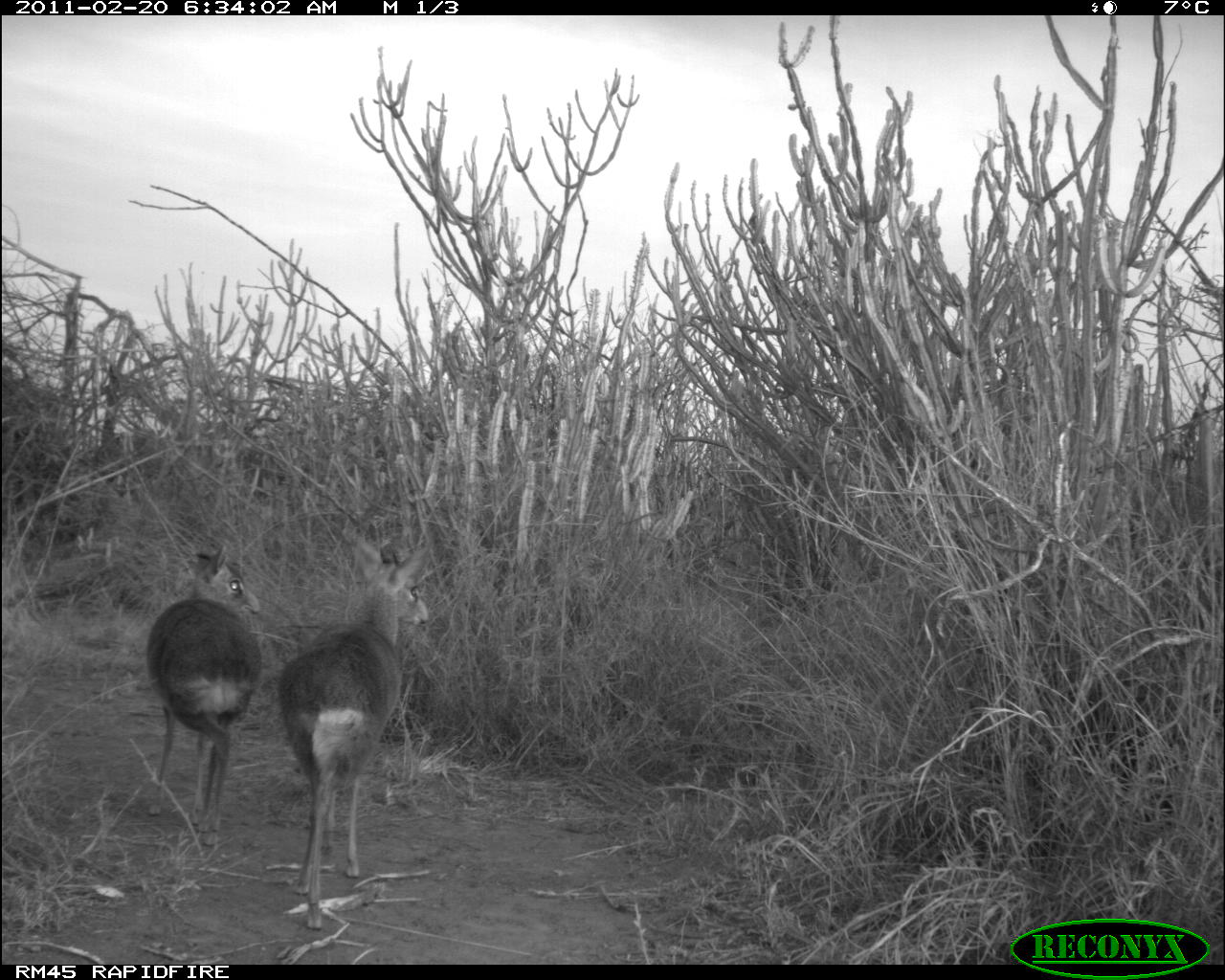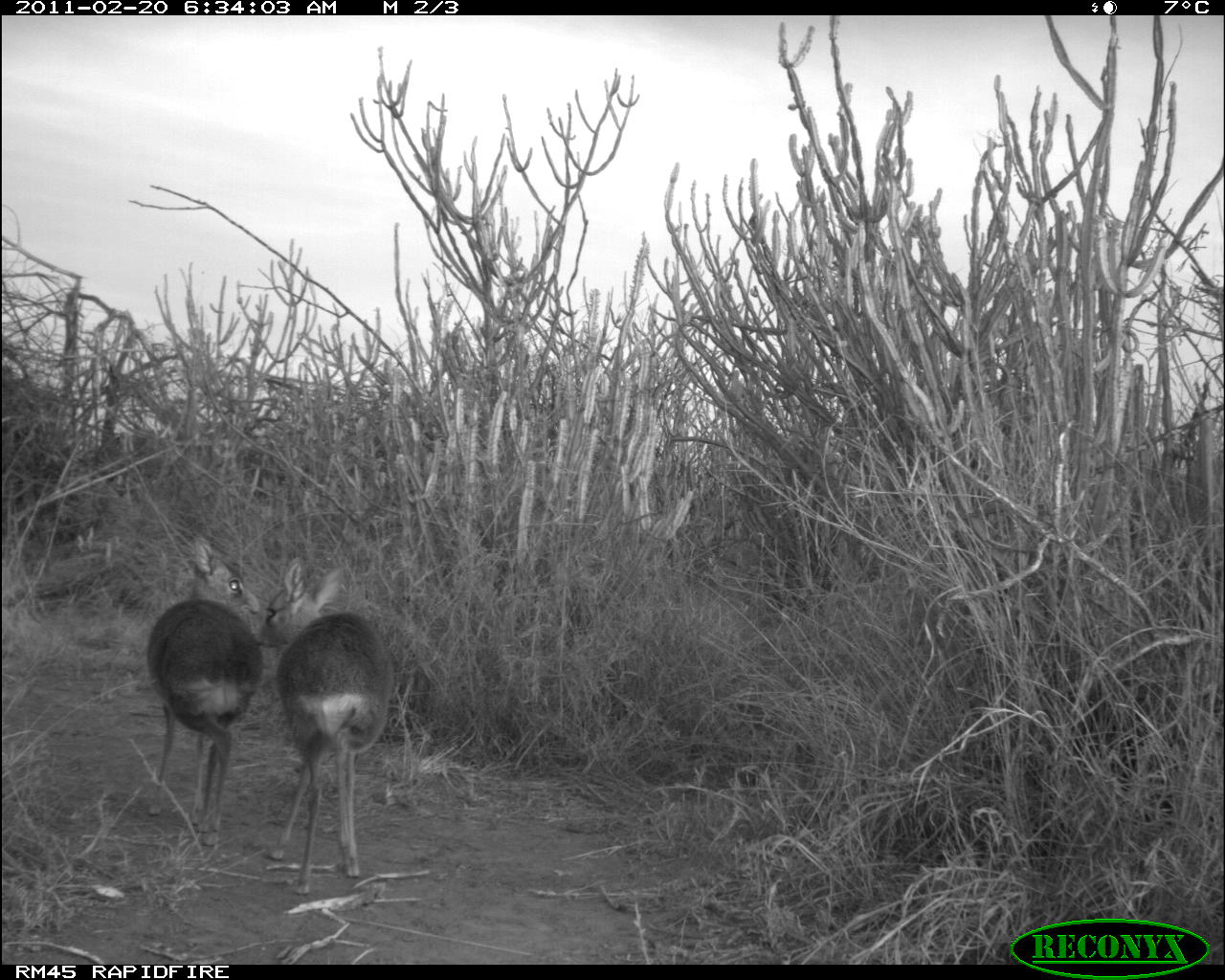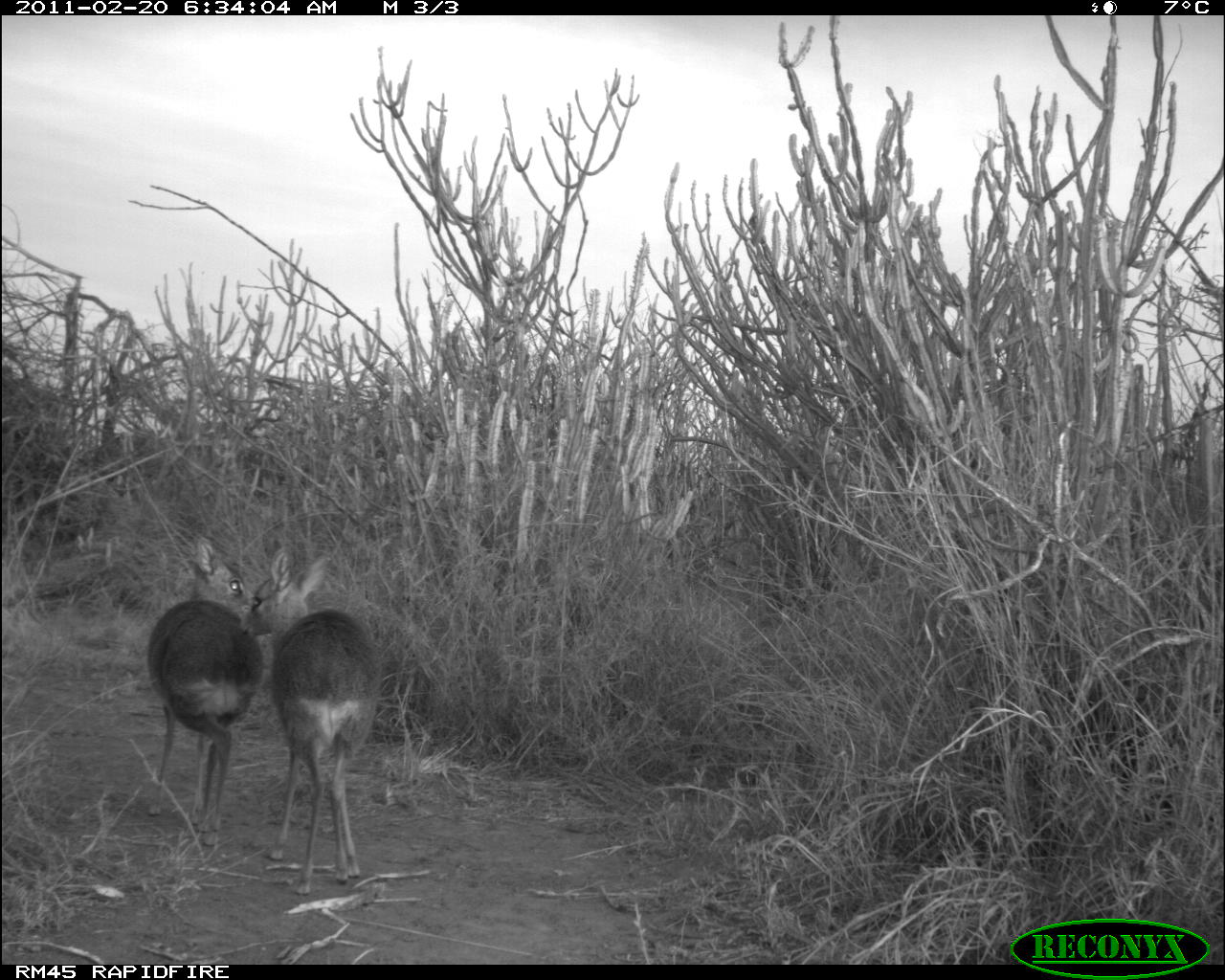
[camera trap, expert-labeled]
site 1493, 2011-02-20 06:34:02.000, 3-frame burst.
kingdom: Animalia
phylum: Chordata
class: Mammalia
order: Artiodactyla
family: Bovidae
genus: Madoqua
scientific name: Madoqua guentheri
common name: günther's dik-dik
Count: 2.